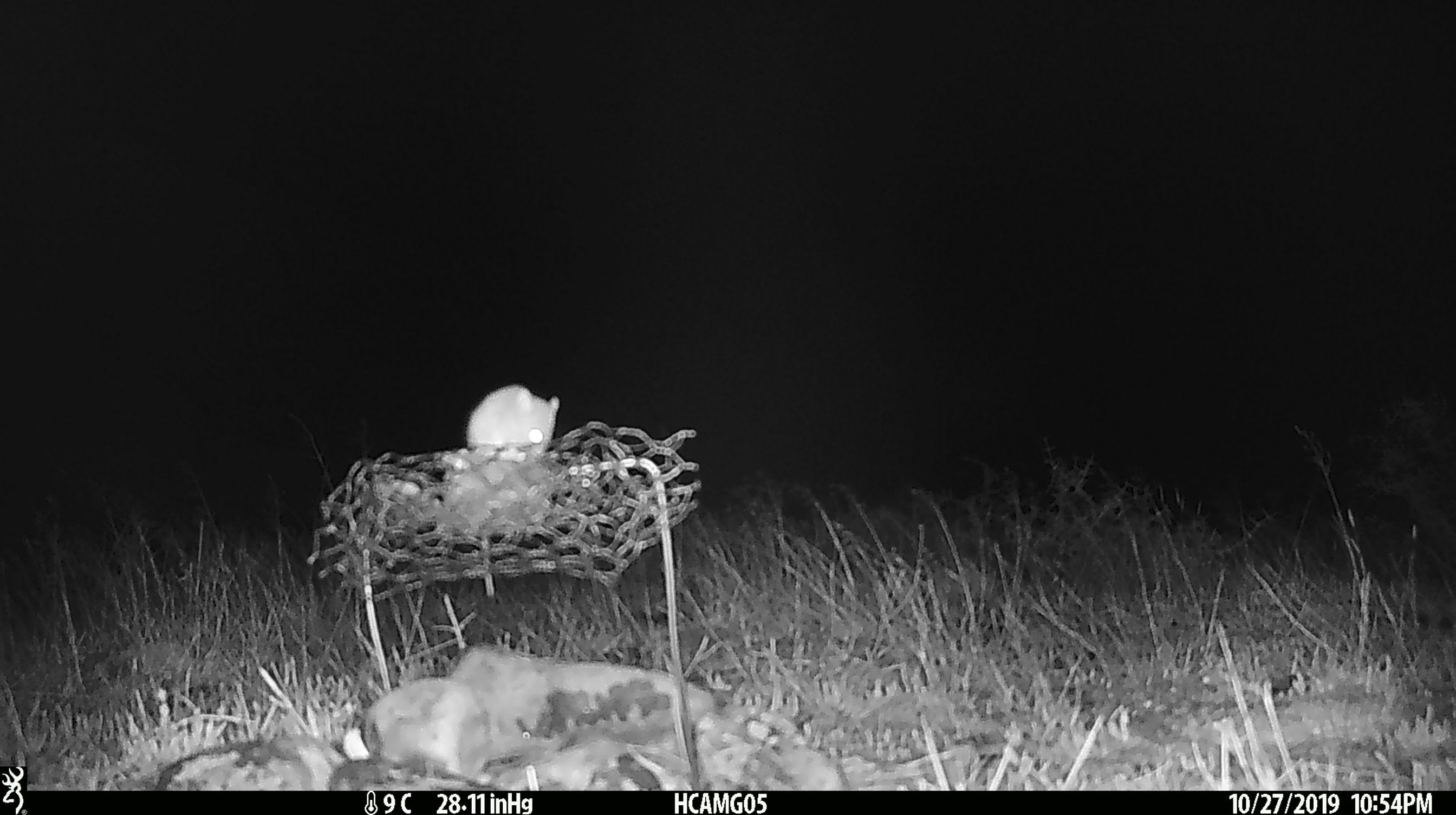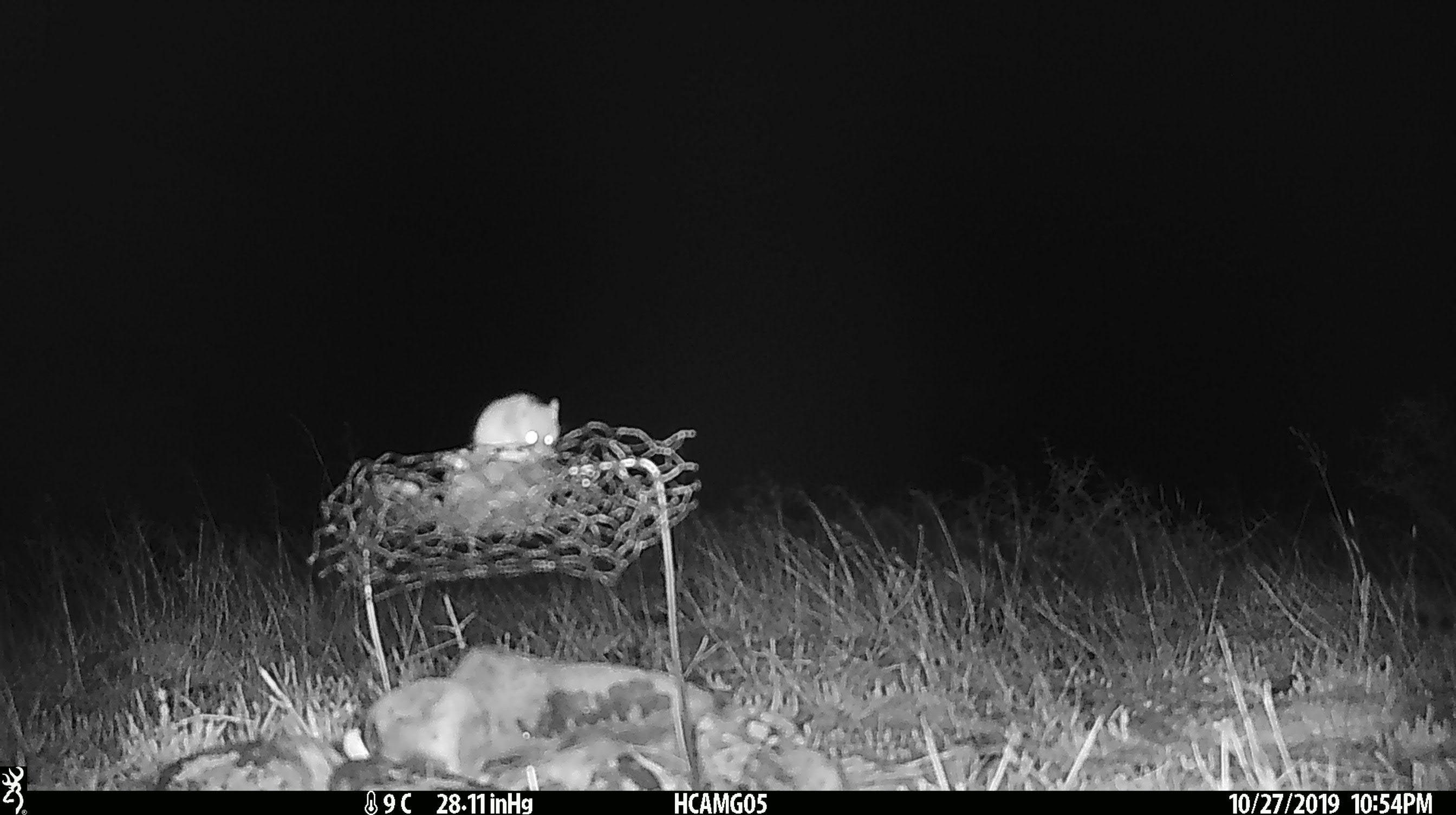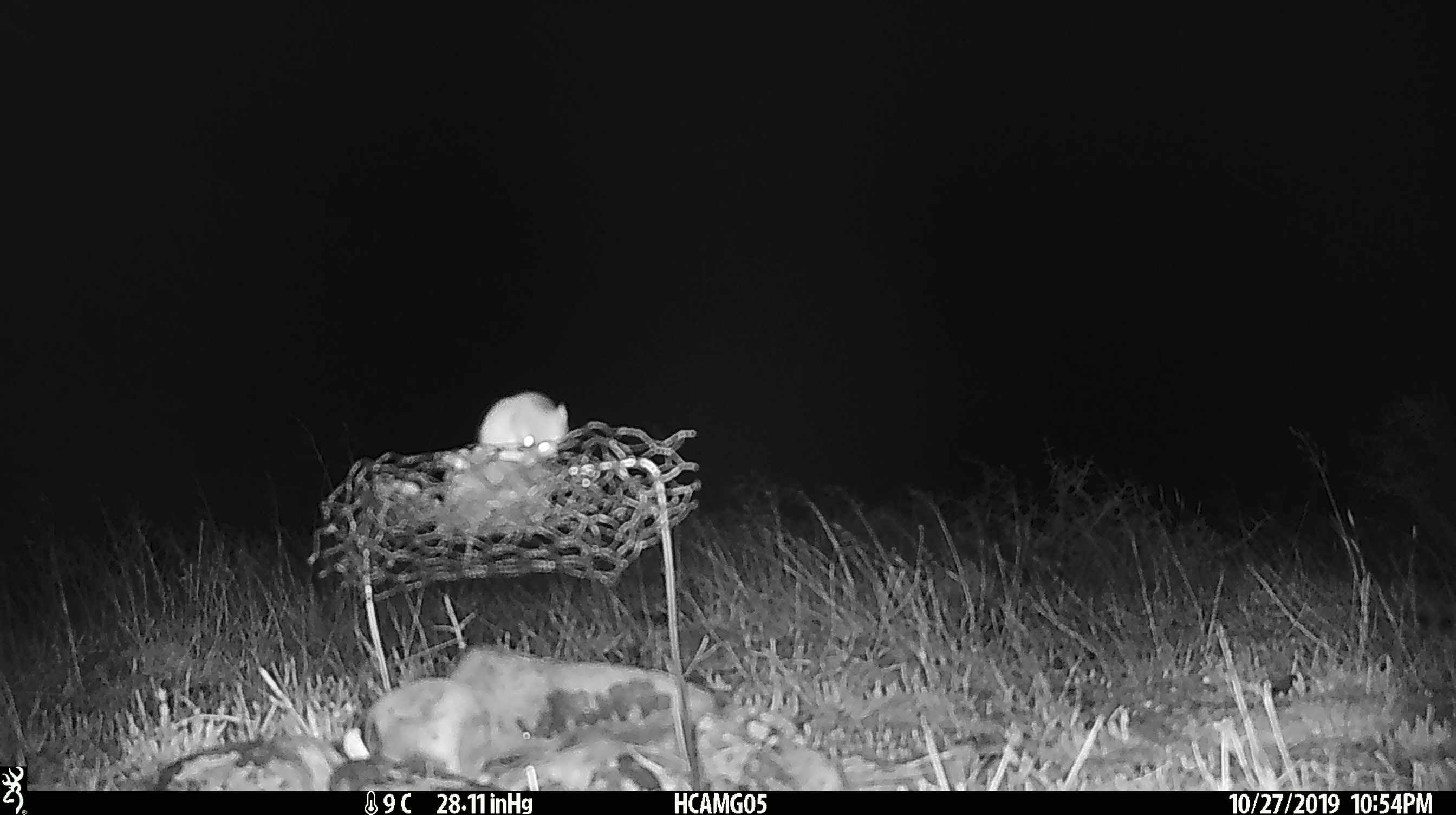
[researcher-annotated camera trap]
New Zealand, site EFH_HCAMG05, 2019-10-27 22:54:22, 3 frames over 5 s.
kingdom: Animalia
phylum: Chordata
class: Mammalia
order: Rodentia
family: Muridae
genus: Mus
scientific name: Mus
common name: mouse